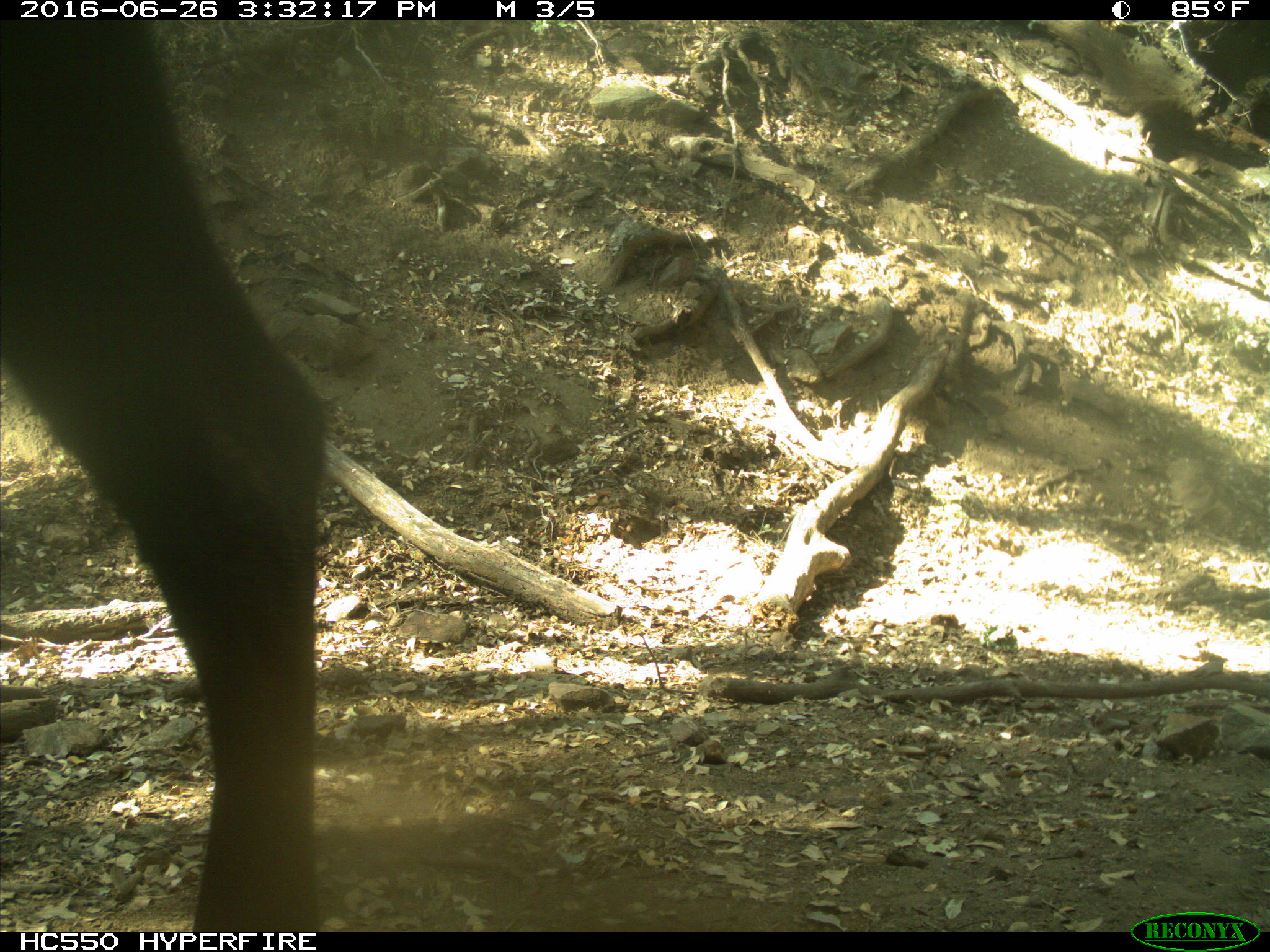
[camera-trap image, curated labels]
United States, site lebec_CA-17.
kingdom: Animalia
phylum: Chordata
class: Mammalia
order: Artiodactyla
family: Bovidae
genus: Bos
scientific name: Bos taurus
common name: domestic cow